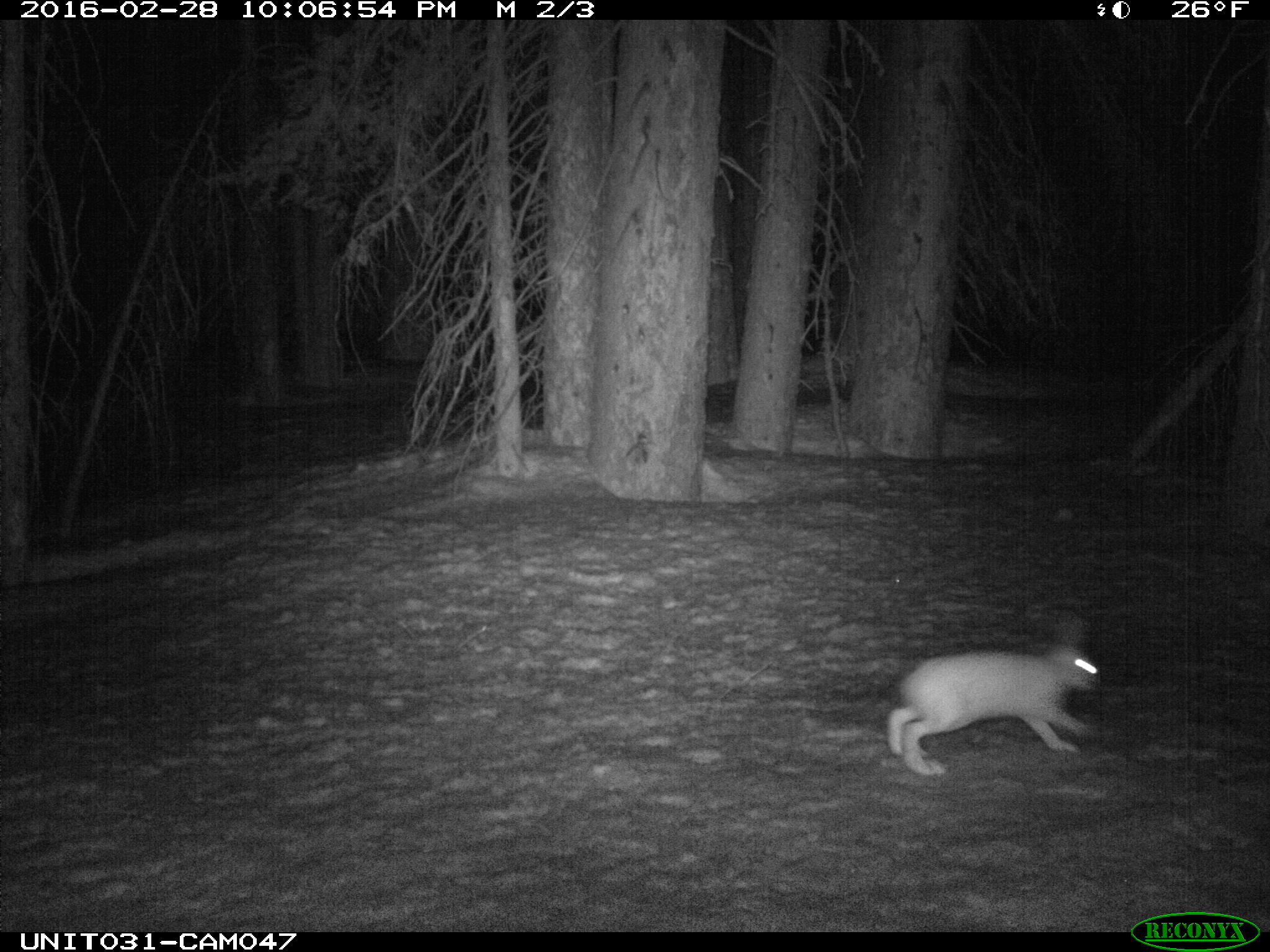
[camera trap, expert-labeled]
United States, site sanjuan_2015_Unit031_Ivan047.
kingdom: Animalia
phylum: Chordata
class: Mammalia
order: Lagomorpha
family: Leporidae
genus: Lepus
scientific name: Lepus americanus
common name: snowshoe hare